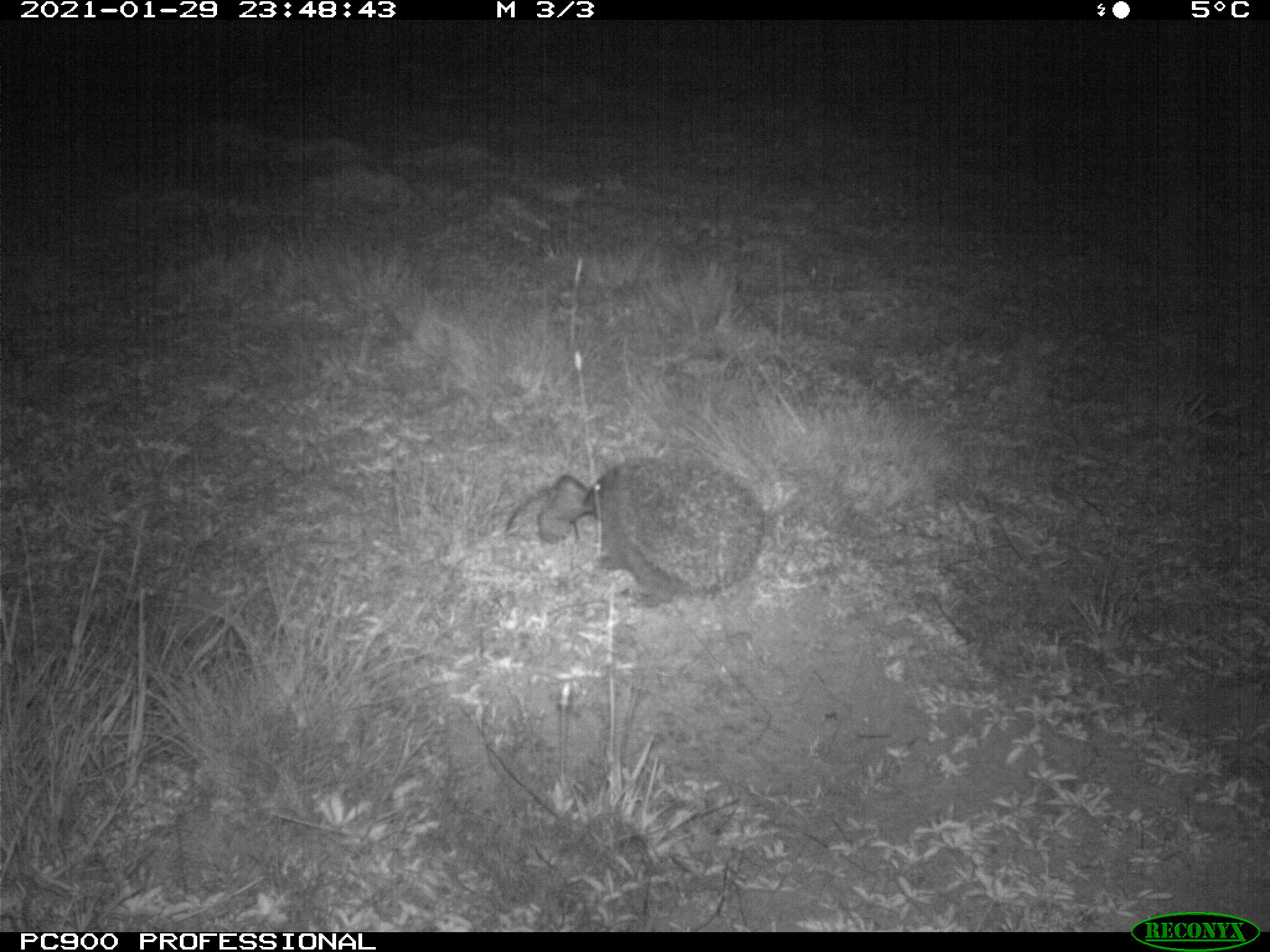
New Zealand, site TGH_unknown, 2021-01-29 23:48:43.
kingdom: Animalia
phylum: Chordata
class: Mammalia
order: Eulipotyphla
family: Erinaceidae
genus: Erinaceus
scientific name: Erinaceus europaeus europaeus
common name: european hedgehog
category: hedgehog